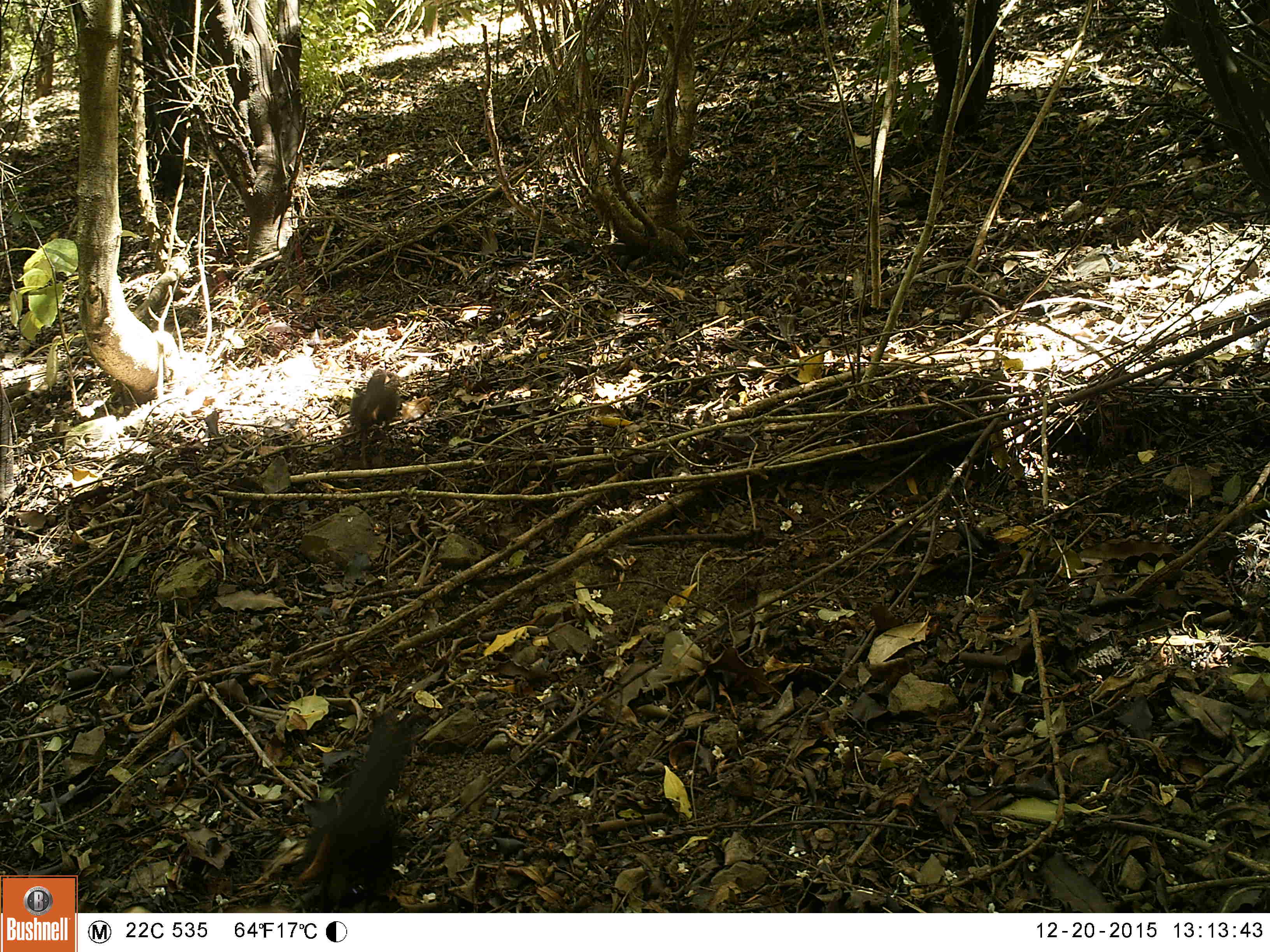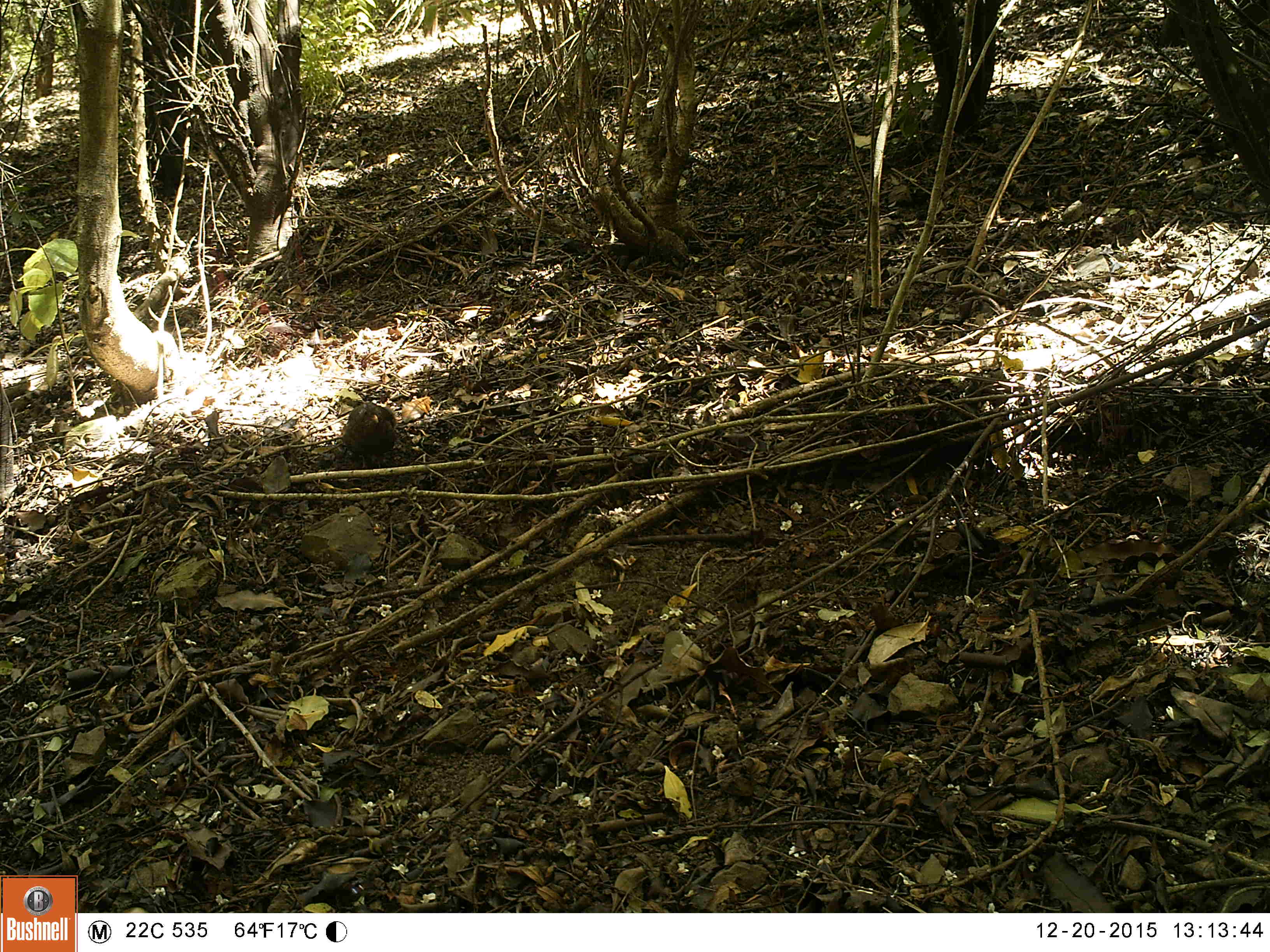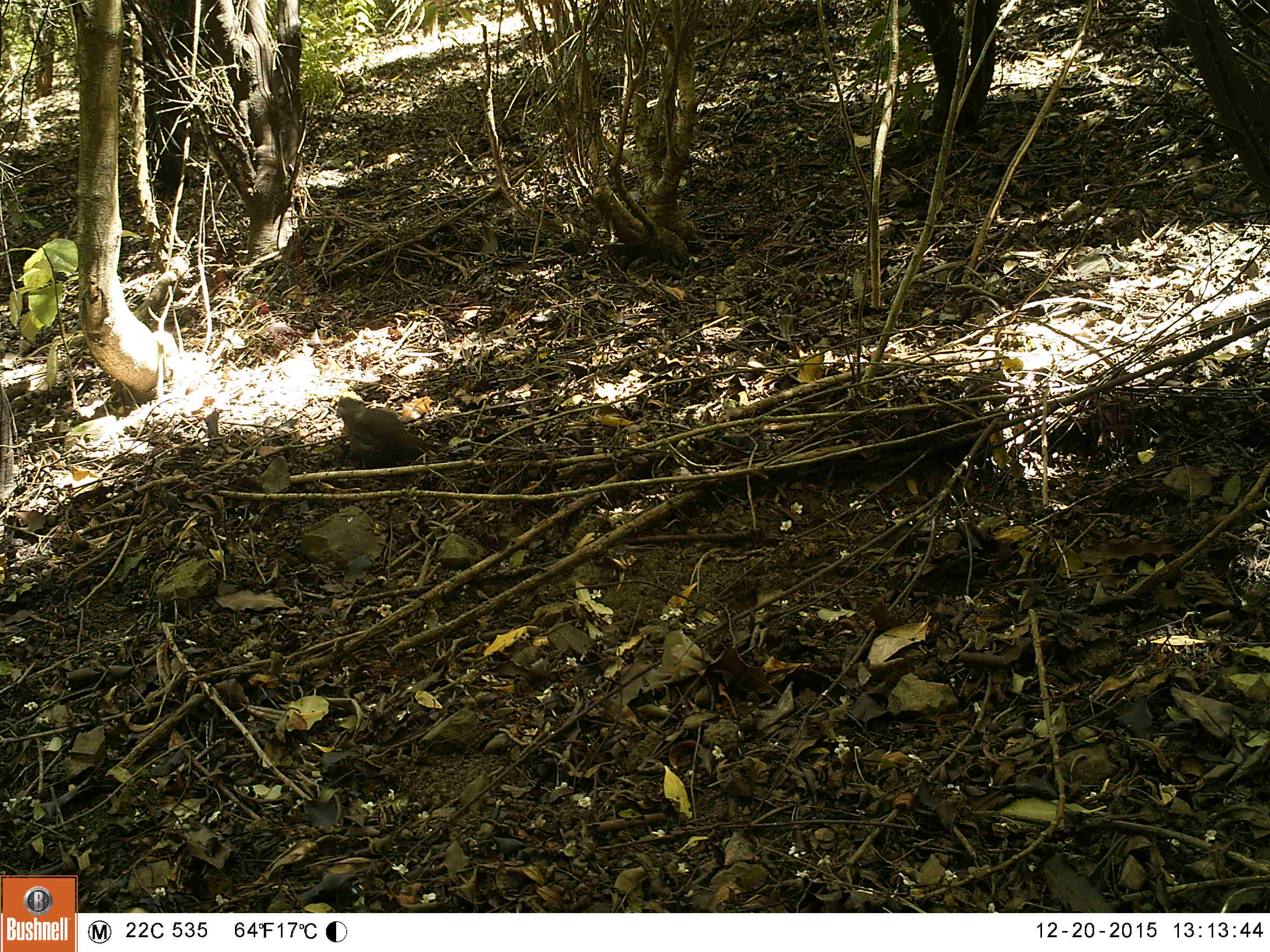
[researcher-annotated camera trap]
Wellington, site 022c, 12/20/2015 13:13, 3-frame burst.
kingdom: Animalia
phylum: Chordata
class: Aves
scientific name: Aves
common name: bird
Bird (Aves).